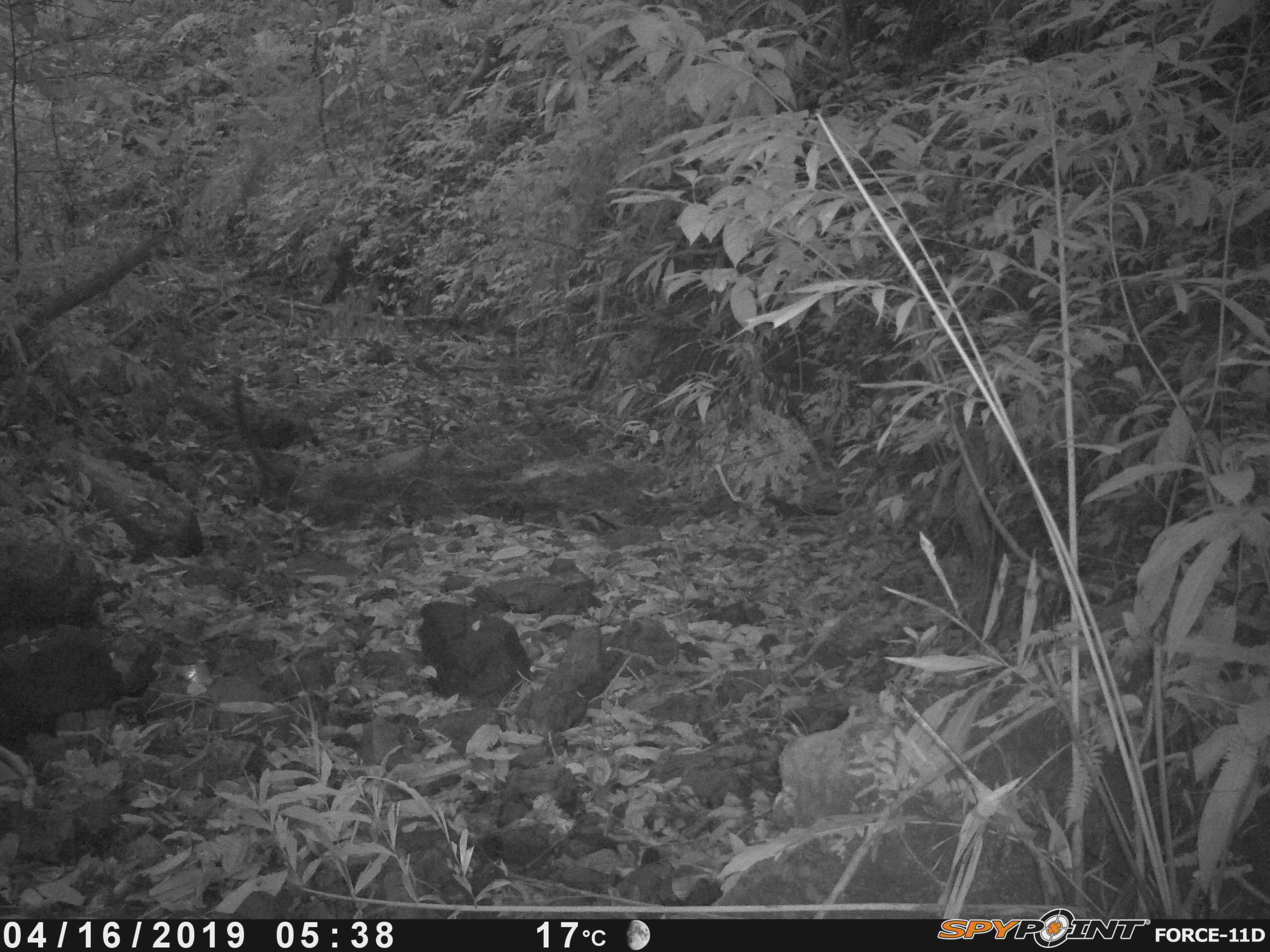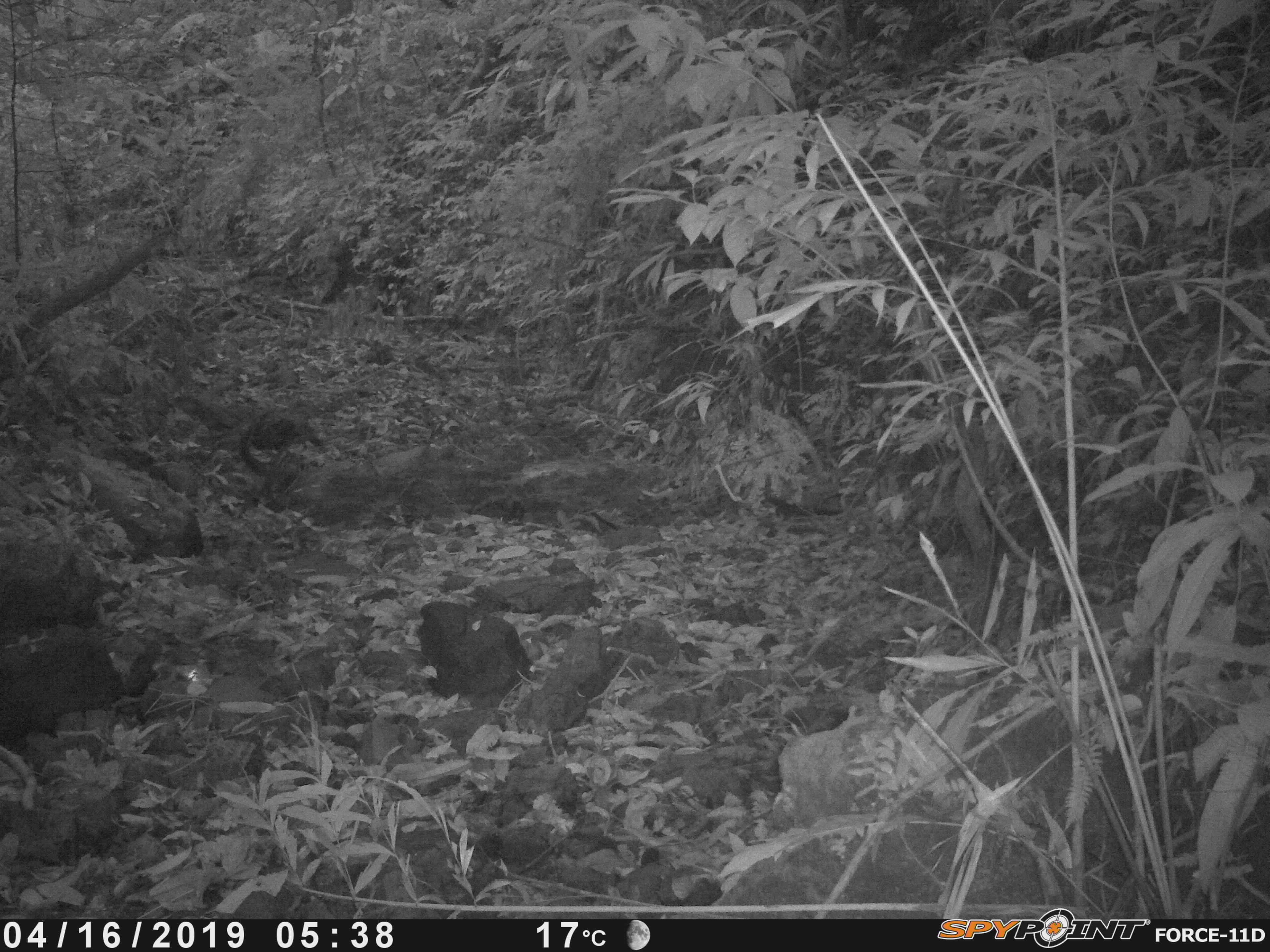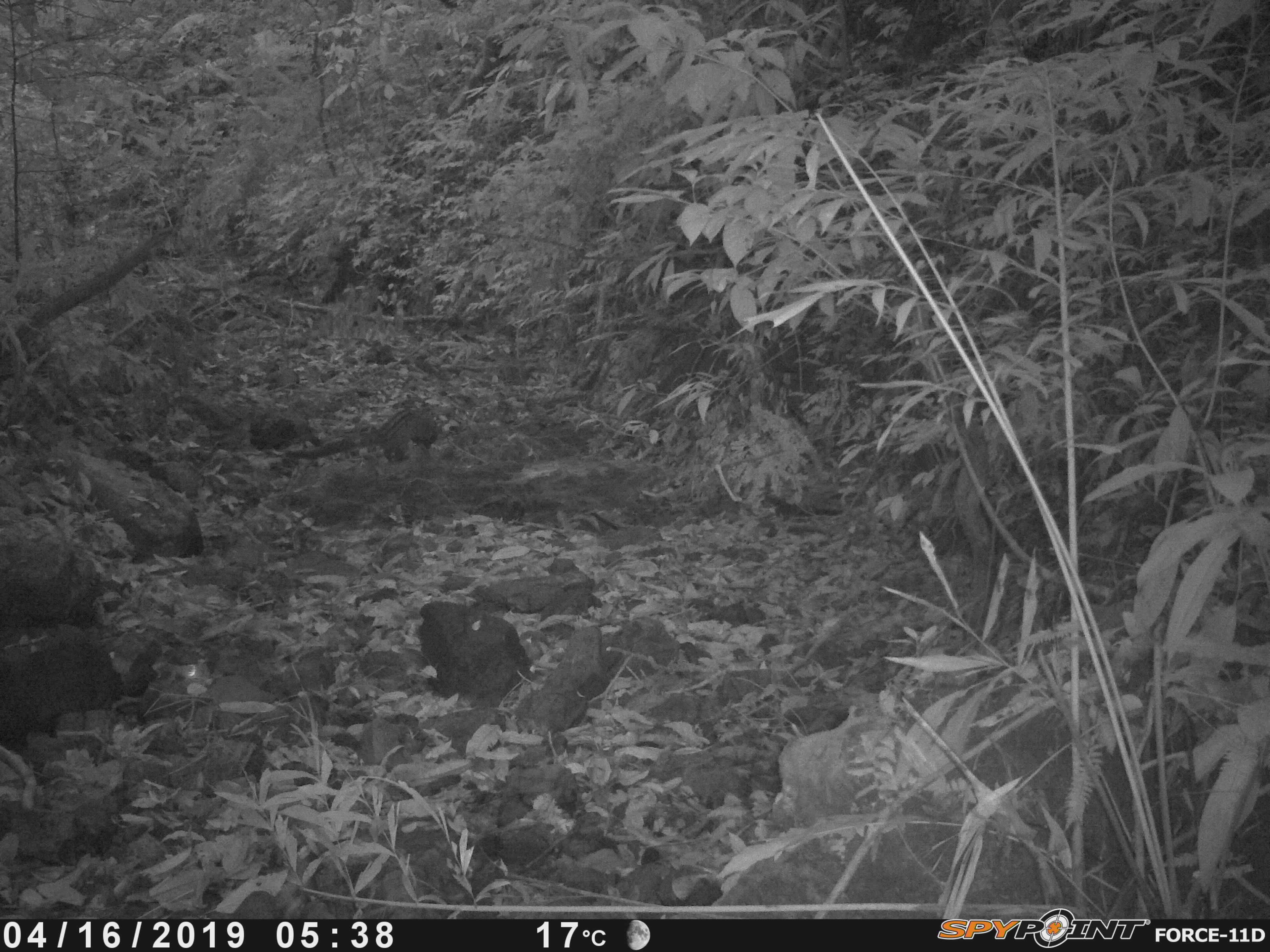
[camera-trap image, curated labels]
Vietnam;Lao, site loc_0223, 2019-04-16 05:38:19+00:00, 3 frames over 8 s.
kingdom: Animalia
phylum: Chordata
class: Mammalia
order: Carnivora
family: Viverridae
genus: Paradoxurus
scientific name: Paradoxurus hermaphroditus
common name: common palm civet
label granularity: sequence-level